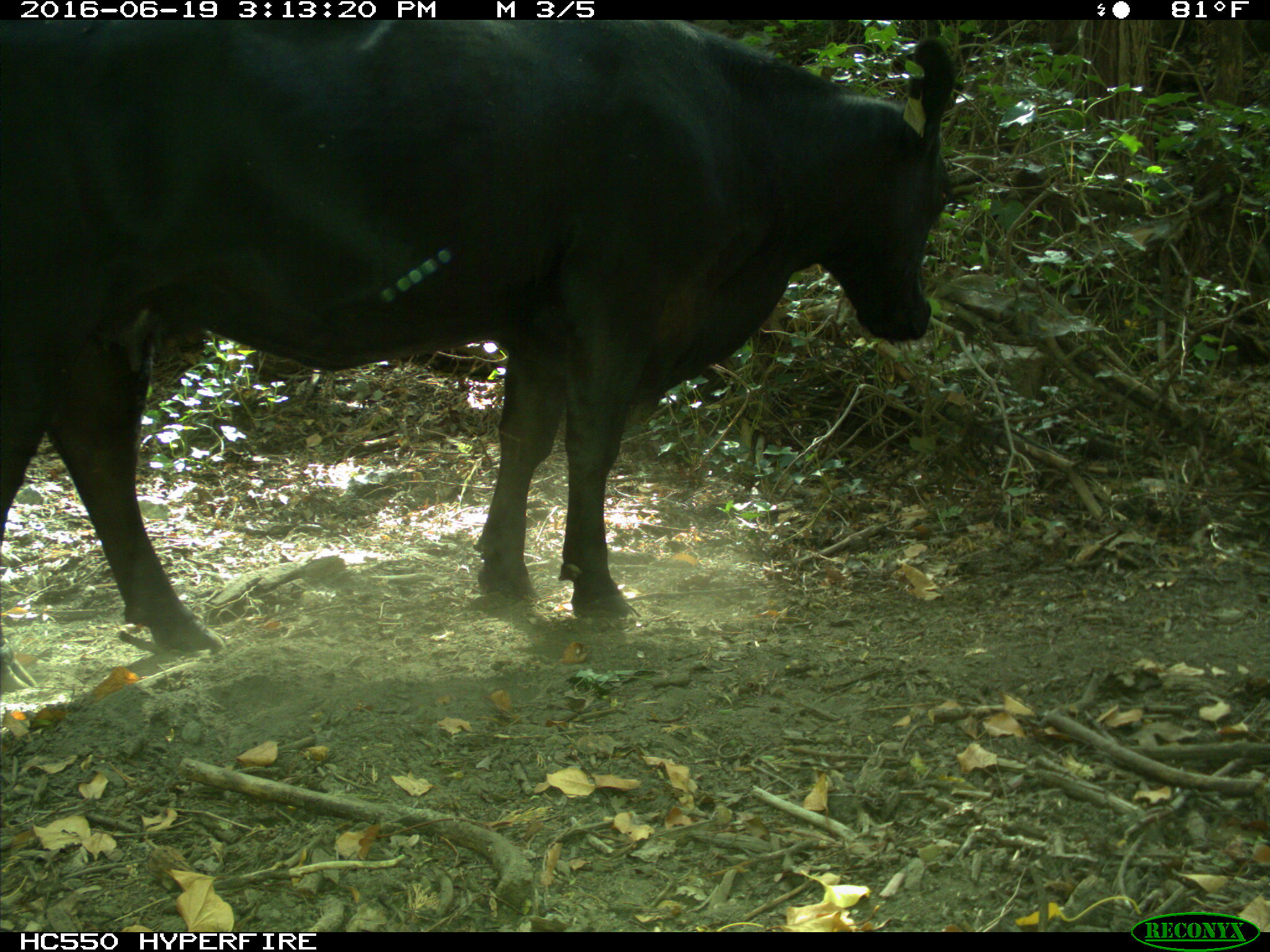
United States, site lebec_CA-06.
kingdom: Animalia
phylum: Chordata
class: Mammalia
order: Artiodactyla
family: Bovidae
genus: Bos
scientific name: Bos taurus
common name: domestic cow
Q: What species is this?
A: Bos taurus (domestic cow).